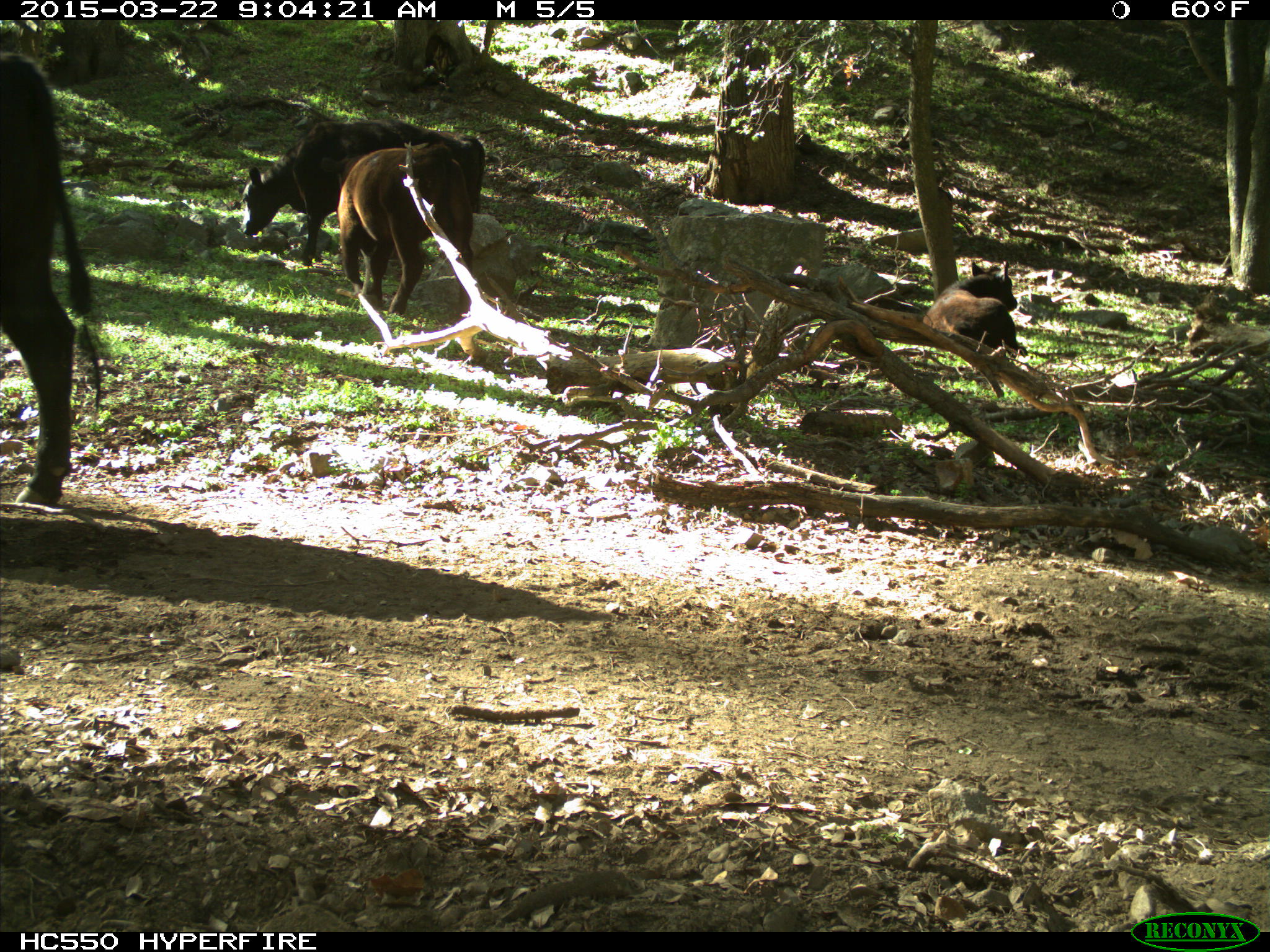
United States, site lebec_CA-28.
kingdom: Animalia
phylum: Chordata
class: Mammalia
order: Artiodactyla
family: Bovidae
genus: Bos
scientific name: Bos taurus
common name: domestic cow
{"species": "Bos taurus (domestic cow)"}